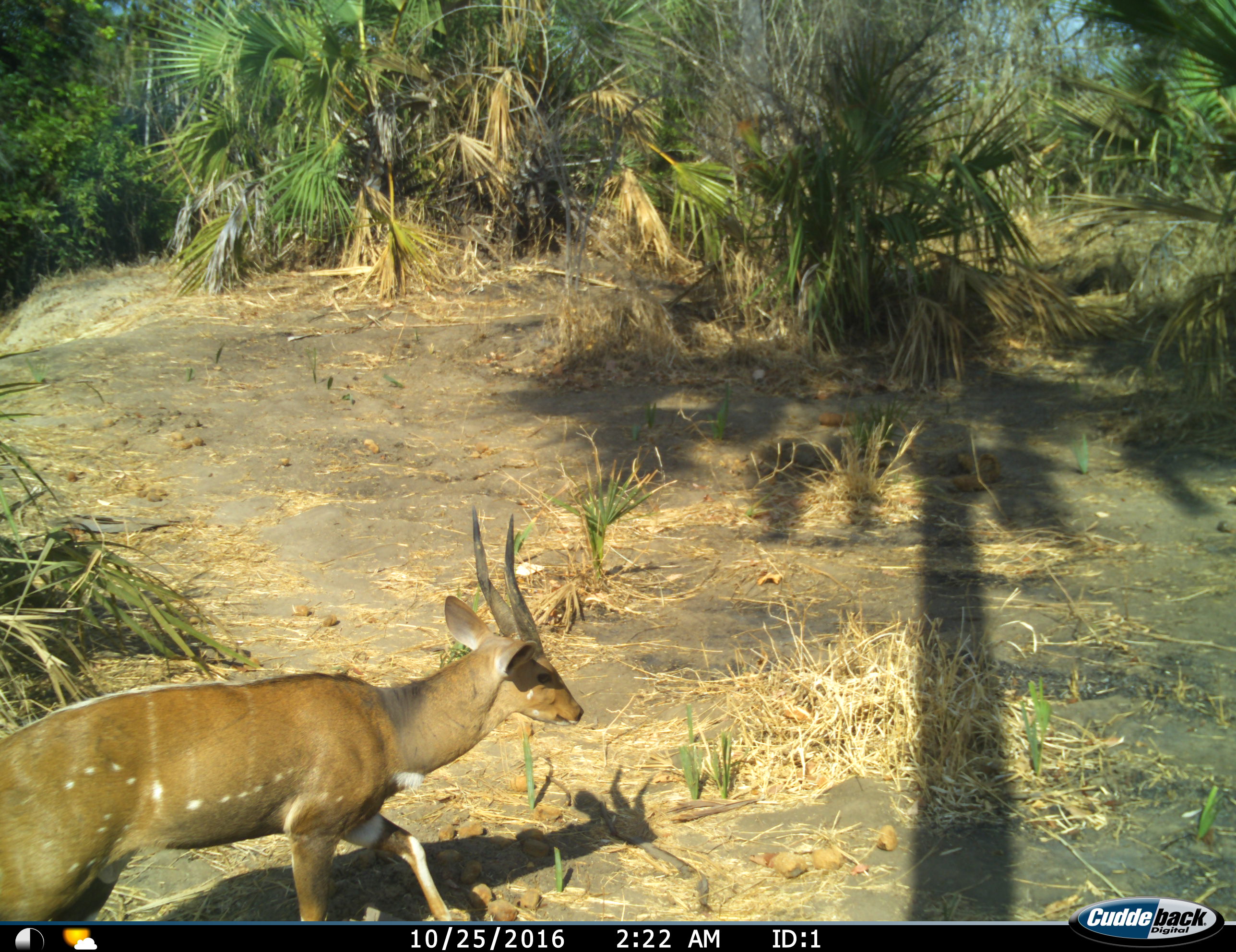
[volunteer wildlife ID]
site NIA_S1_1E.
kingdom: Animalia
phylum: Chordata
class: Mammalia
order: Artiodactyla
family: Bovidae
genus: Tragelaphus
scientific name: Tragelaphus scriptus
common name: bushbuck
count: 1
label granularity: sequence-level